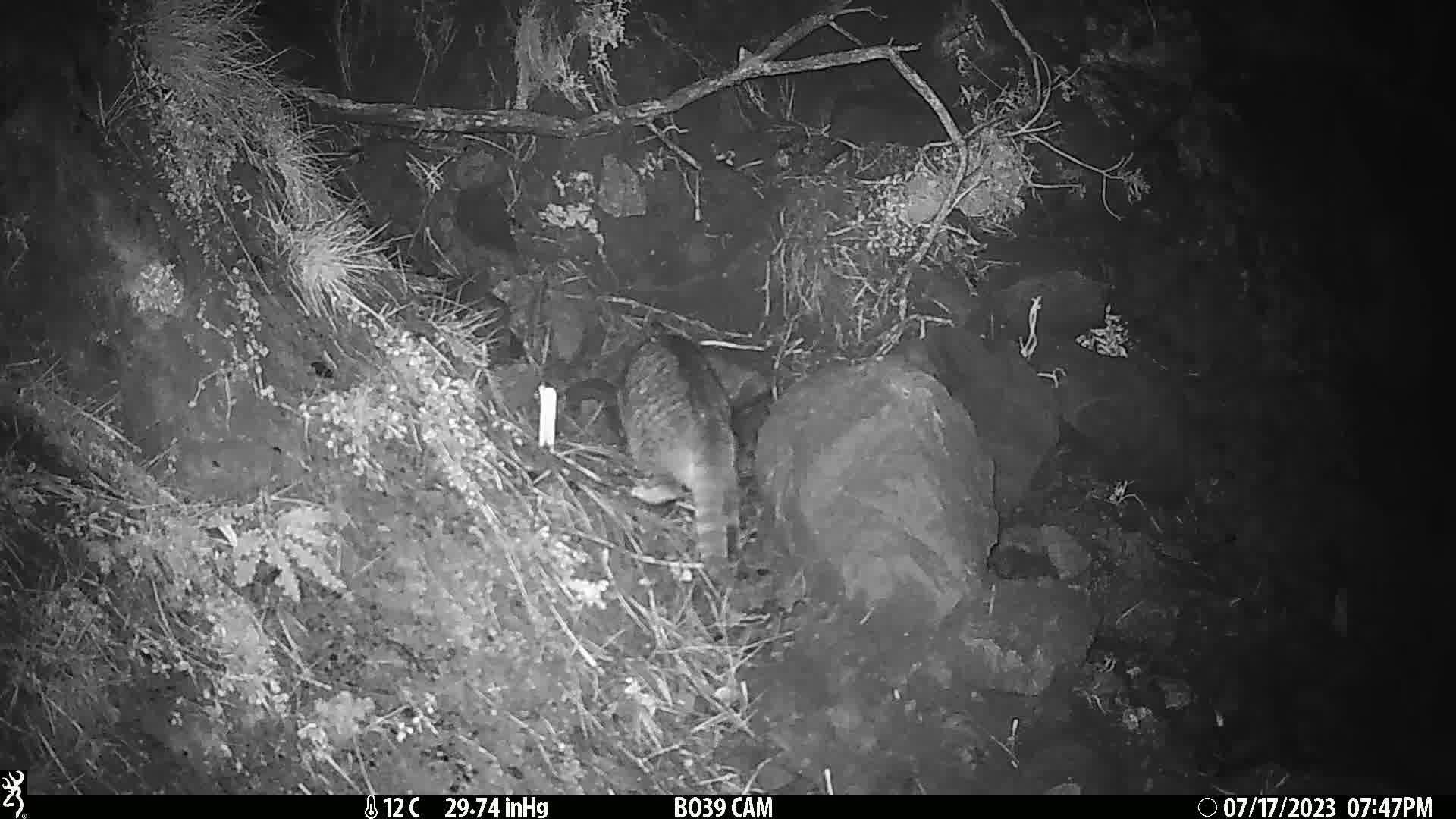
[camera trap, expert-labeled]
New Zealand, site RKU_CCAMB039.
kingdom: Animalia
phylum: Chordata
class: Mammalia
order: Carnivora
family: Felidae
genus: Felis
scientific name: Felis catus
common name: domestic cat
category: cat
Cat (domestic cat) (Felis catus).